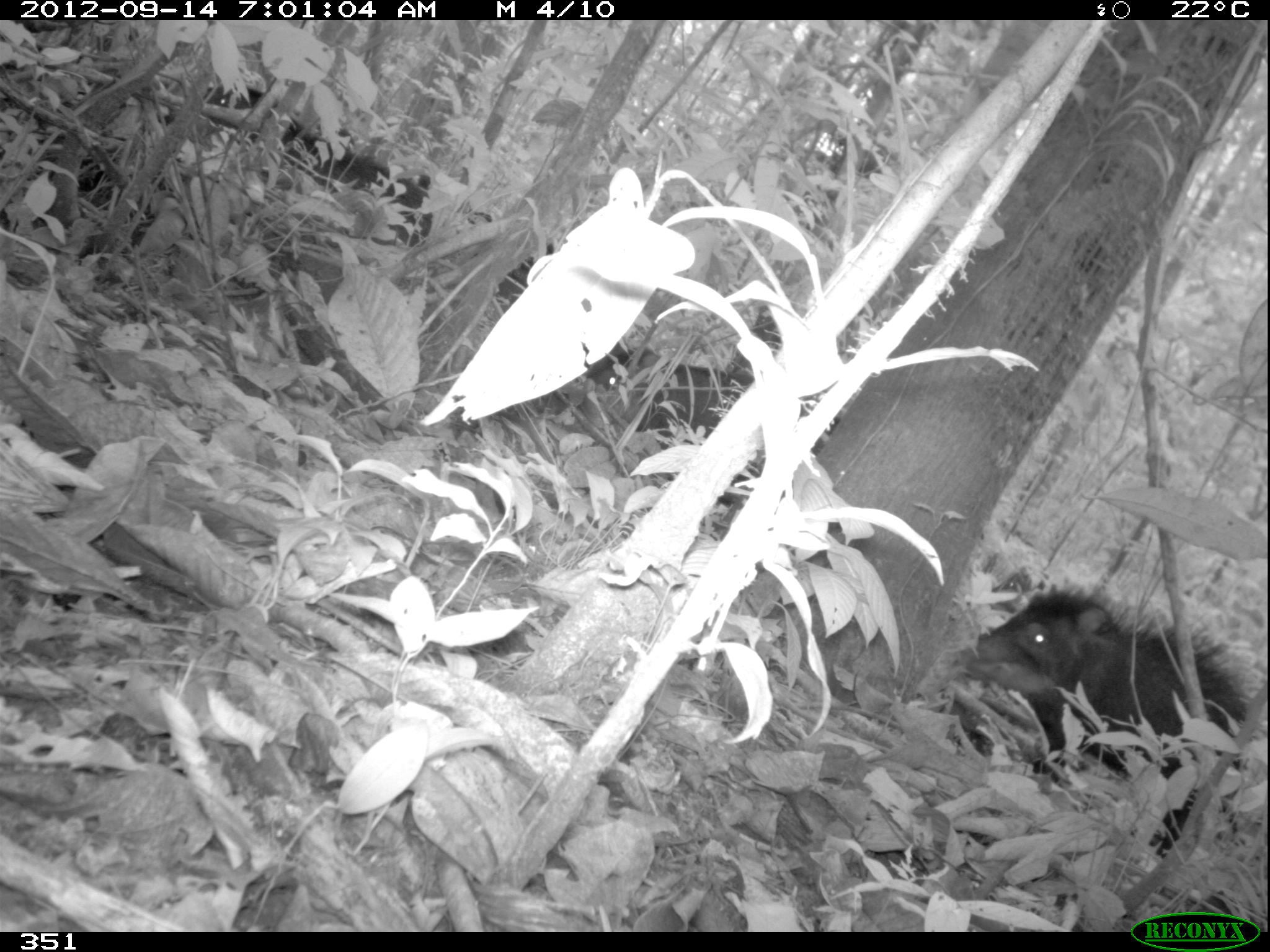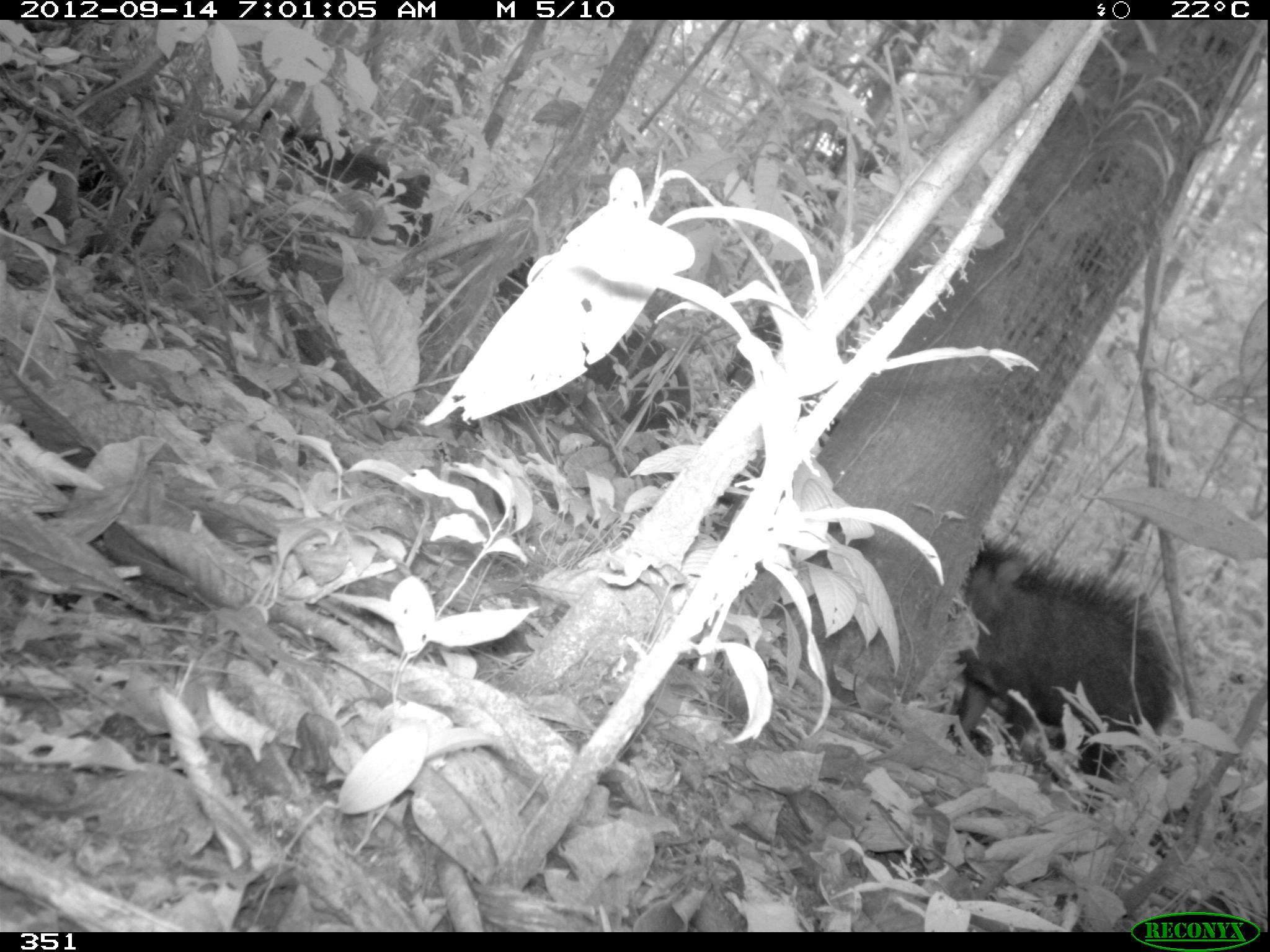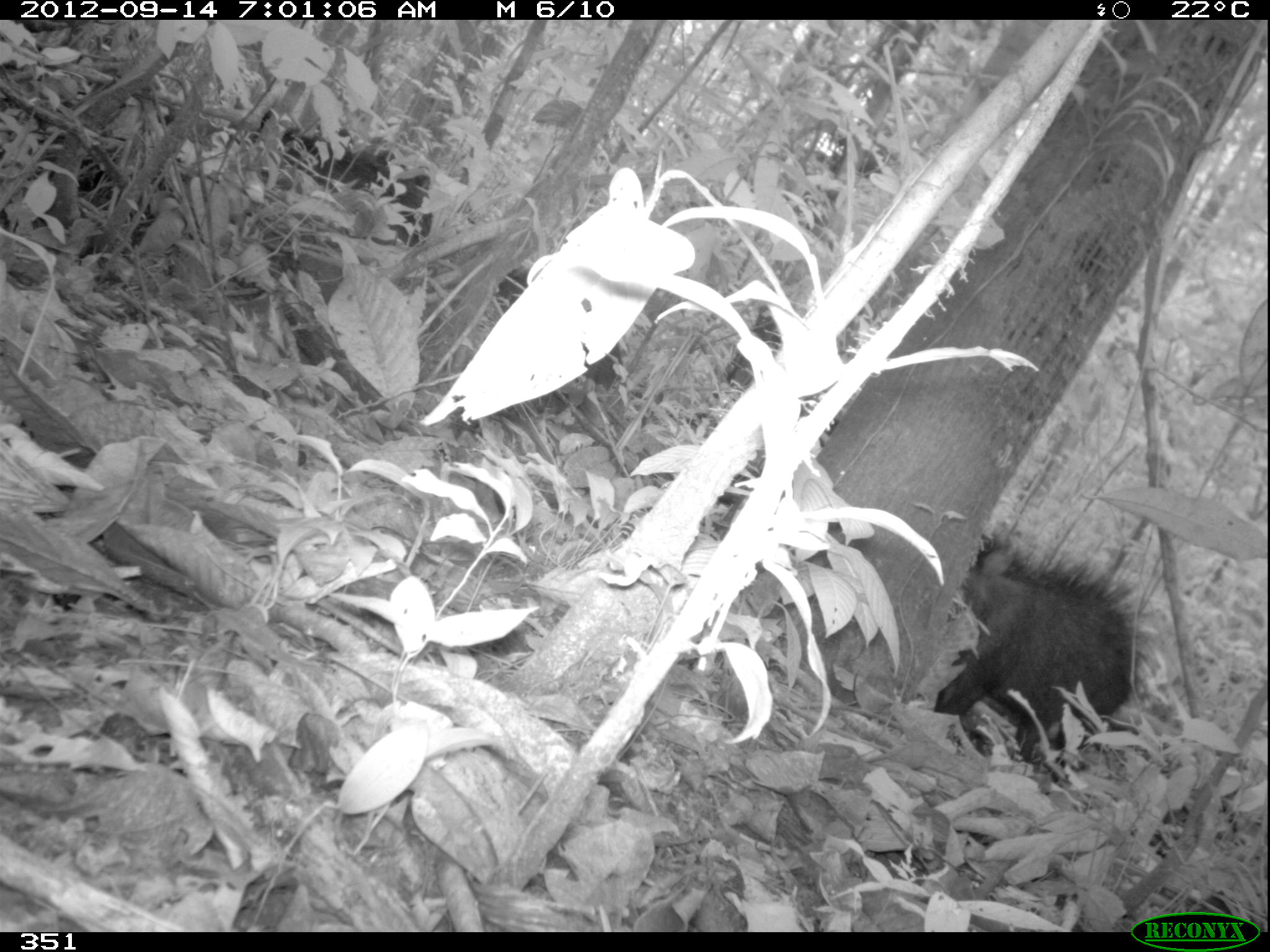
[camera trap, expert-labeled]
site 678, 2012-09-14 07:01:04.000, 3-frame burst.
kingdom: Animalia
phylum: Chordata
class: Mammalia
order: Artiodactyla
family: Tayassuidae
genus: Tayassu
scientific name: Tayassu pecari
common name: white-lipped peccary